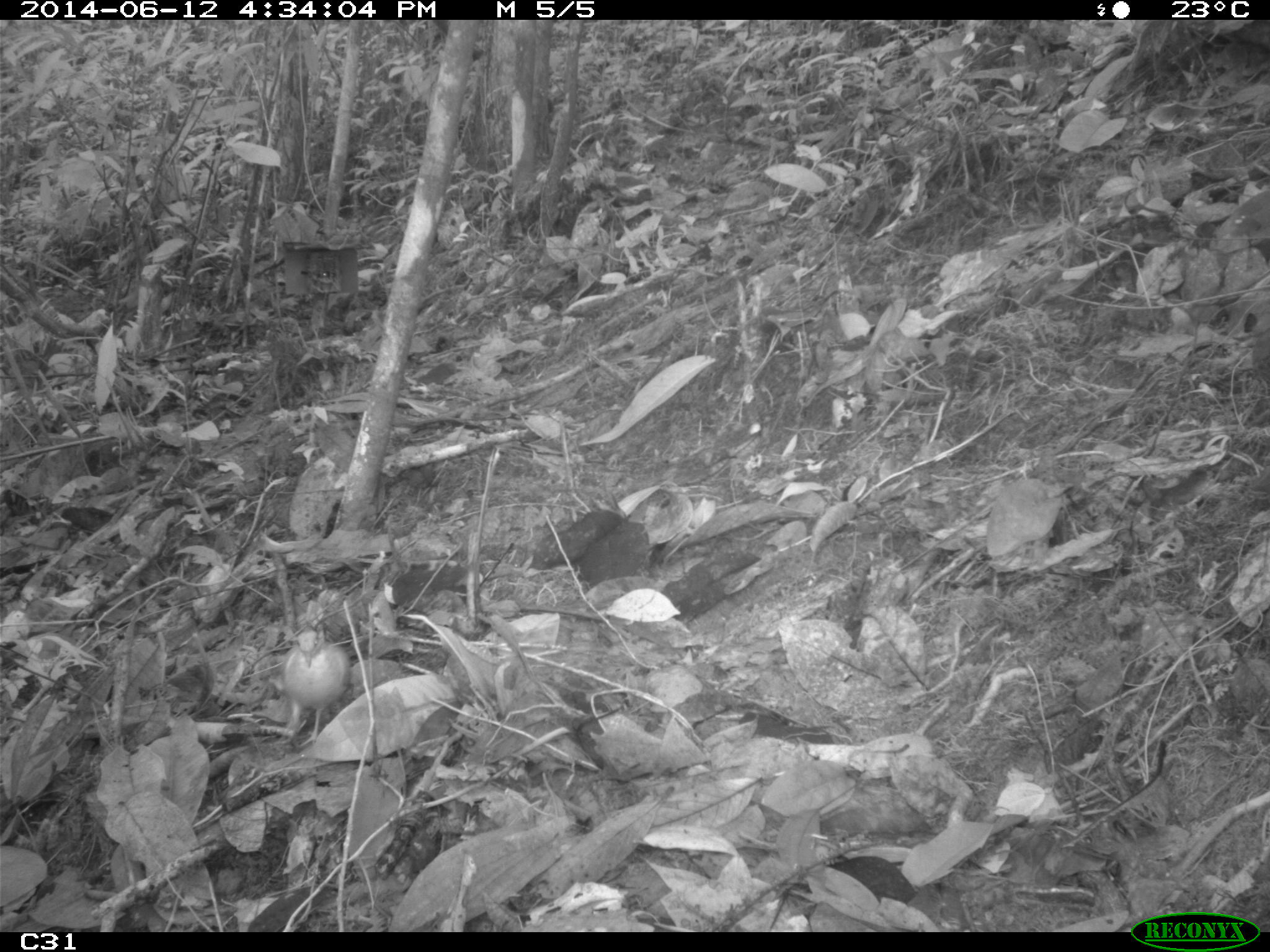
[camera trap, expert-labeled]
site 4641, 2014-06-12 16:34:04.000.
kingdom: Animalia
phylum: Chordata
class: Aves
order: Columbiformes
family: Columbidae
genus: Geotrygon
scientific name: Geotrygon montana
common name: ruddy quail-dove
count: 1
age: adult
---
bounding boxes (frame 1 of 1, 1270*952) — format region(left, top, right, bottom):
geotrygon montana: region(278, 629, 349, 747)